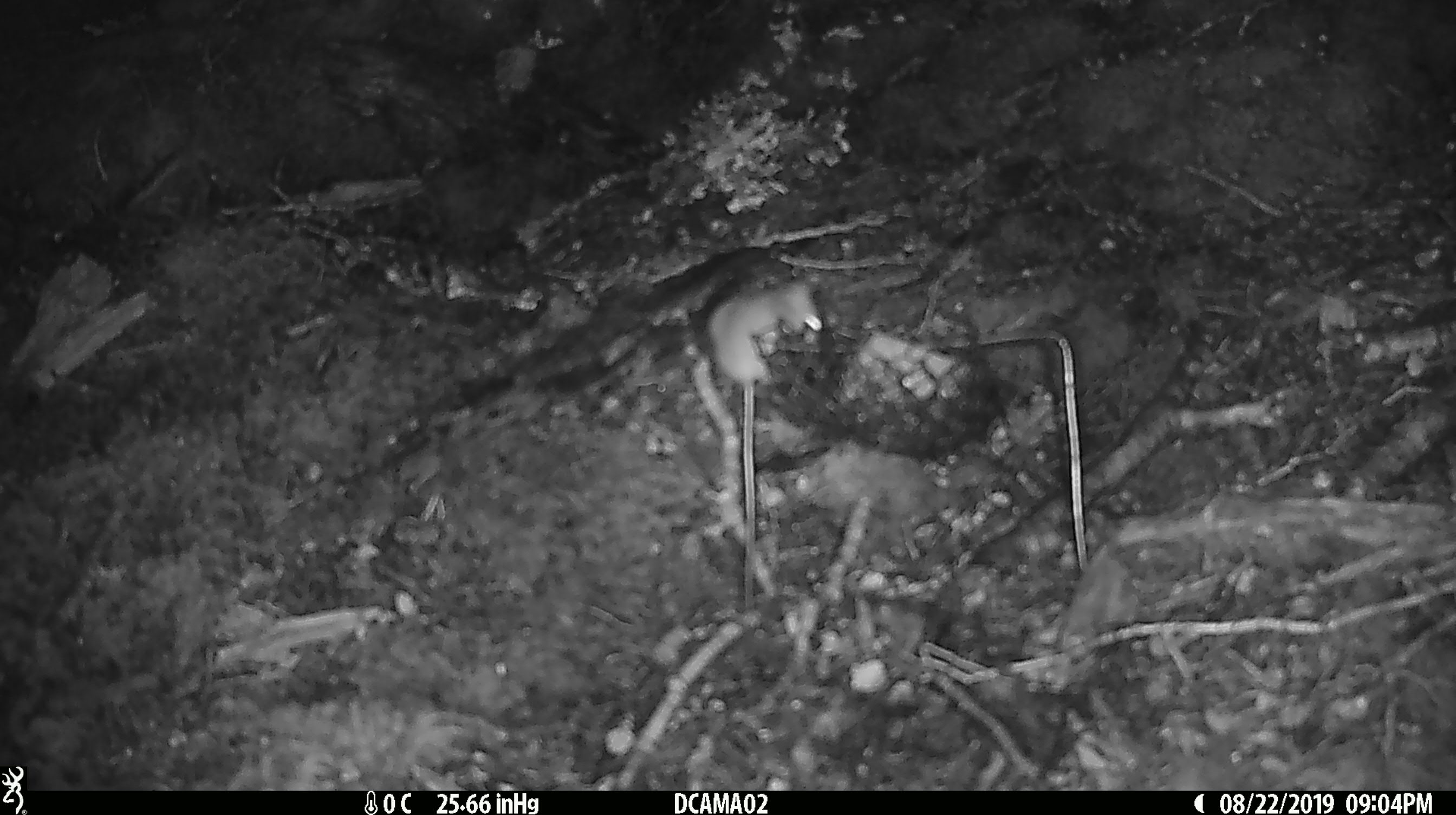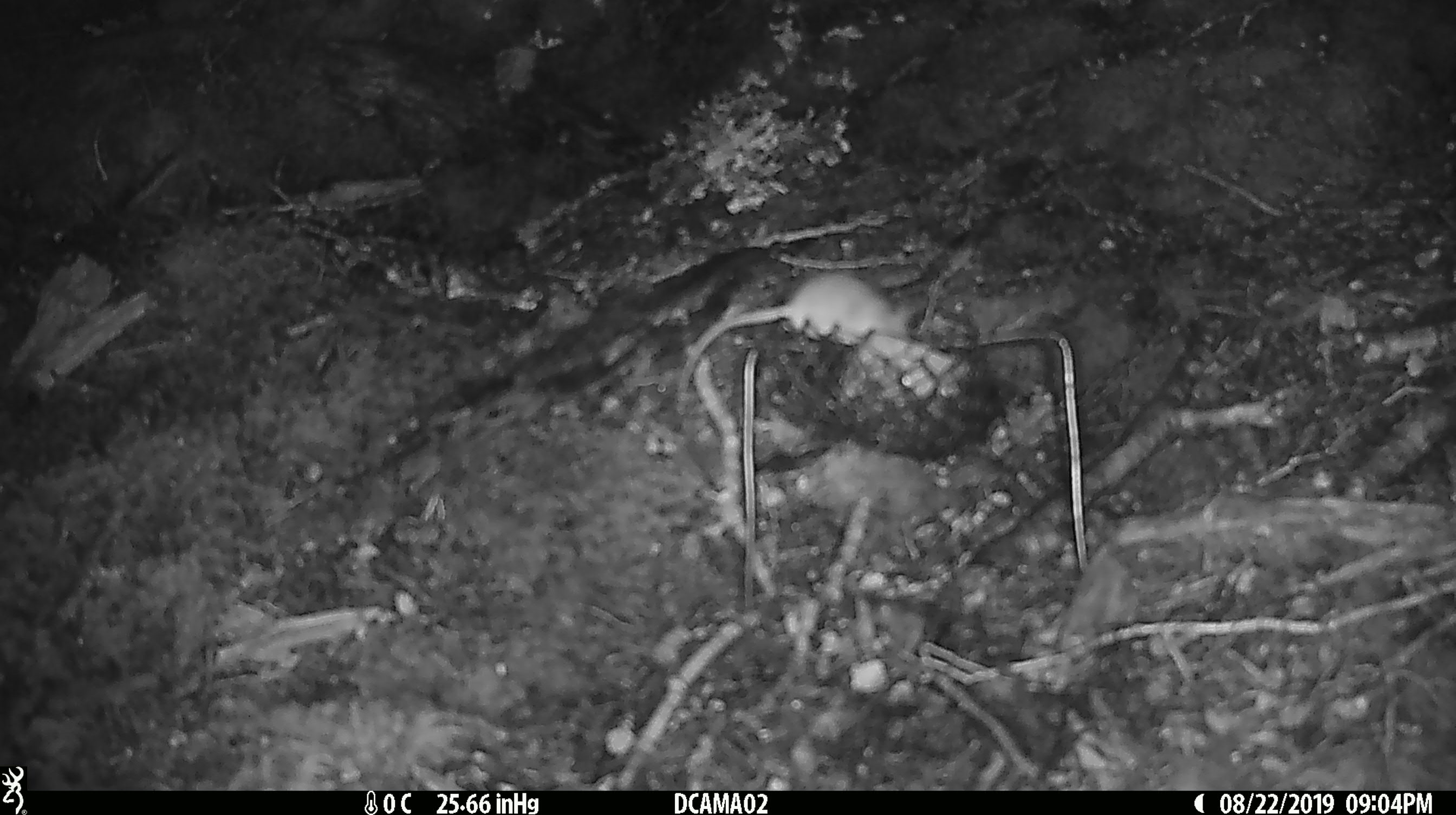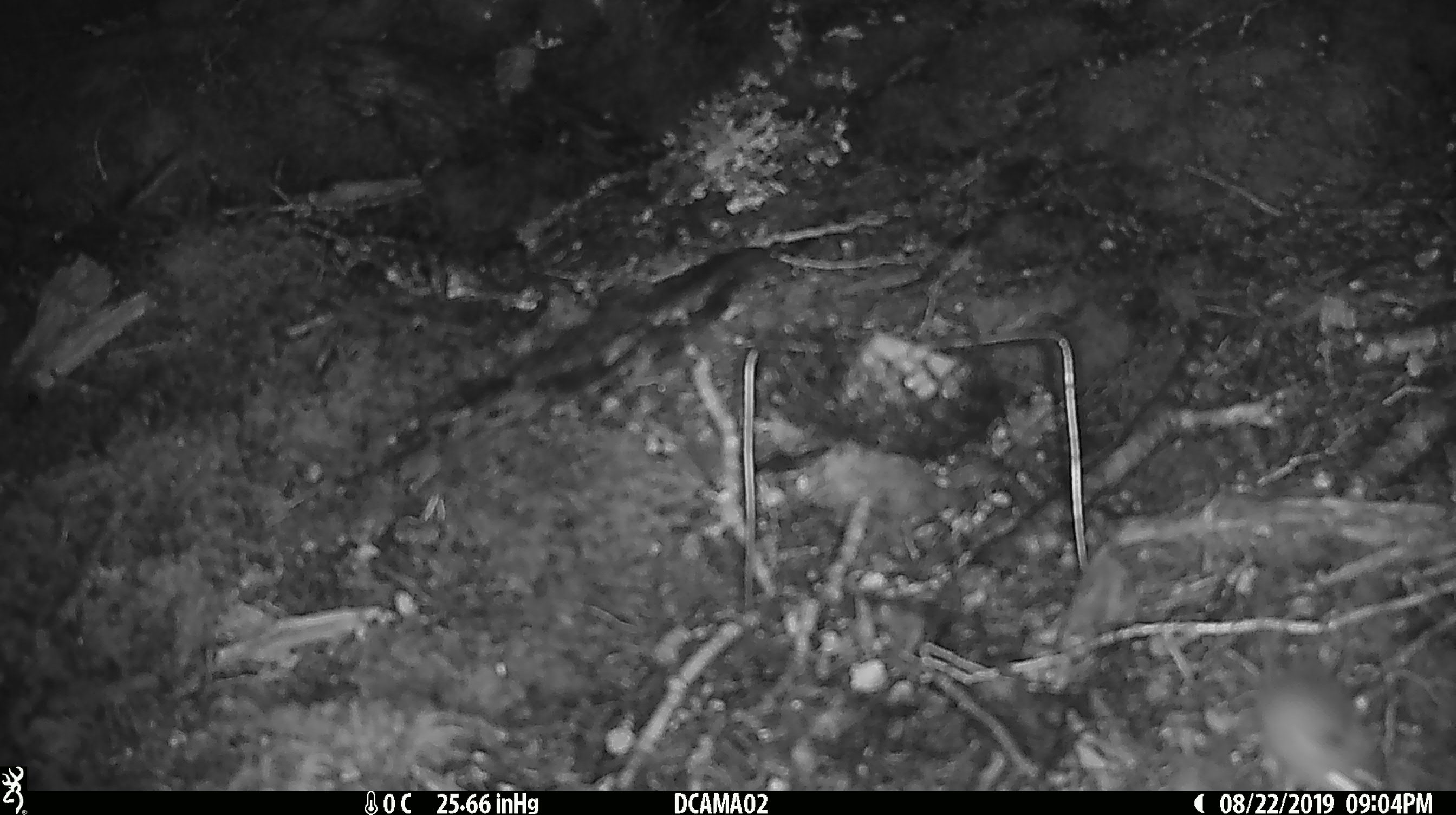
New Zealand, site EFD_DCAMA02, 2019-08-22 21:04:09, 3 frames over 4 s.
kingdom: Animalia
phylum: Chordata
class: Mammalia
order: Rodentia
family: Muridae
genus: Mus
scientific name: Mus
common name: mouse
Mouse (Mus).